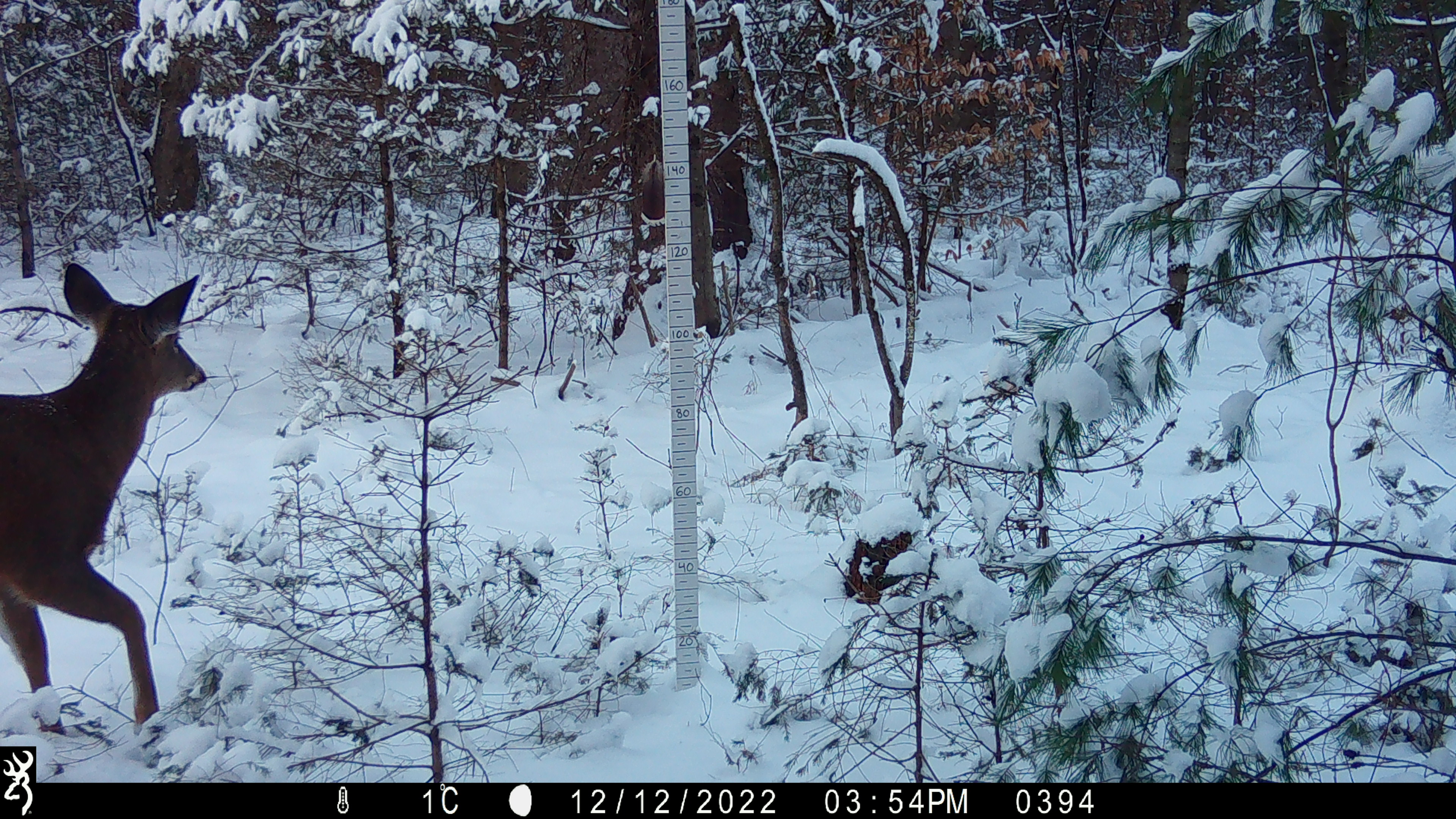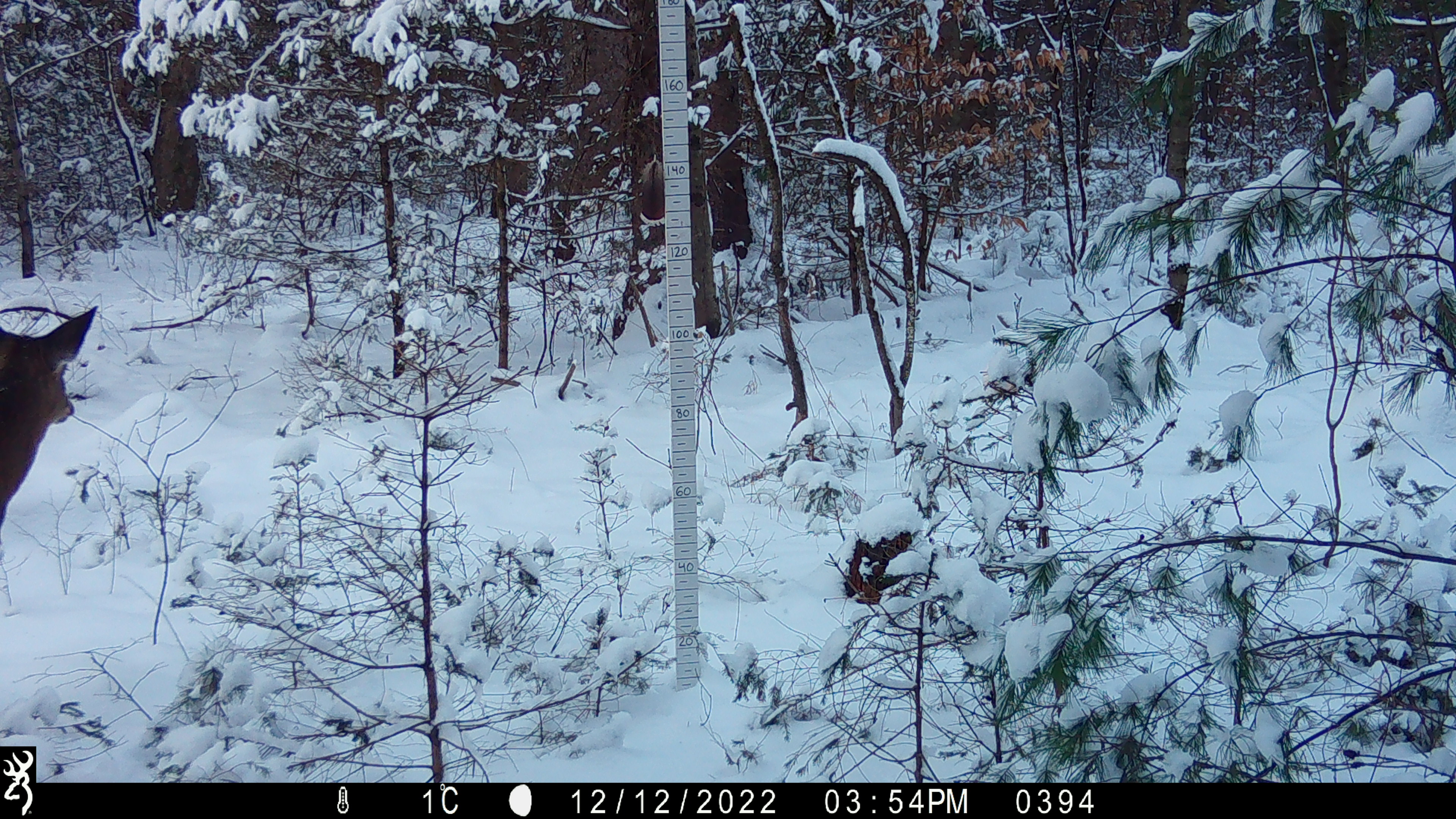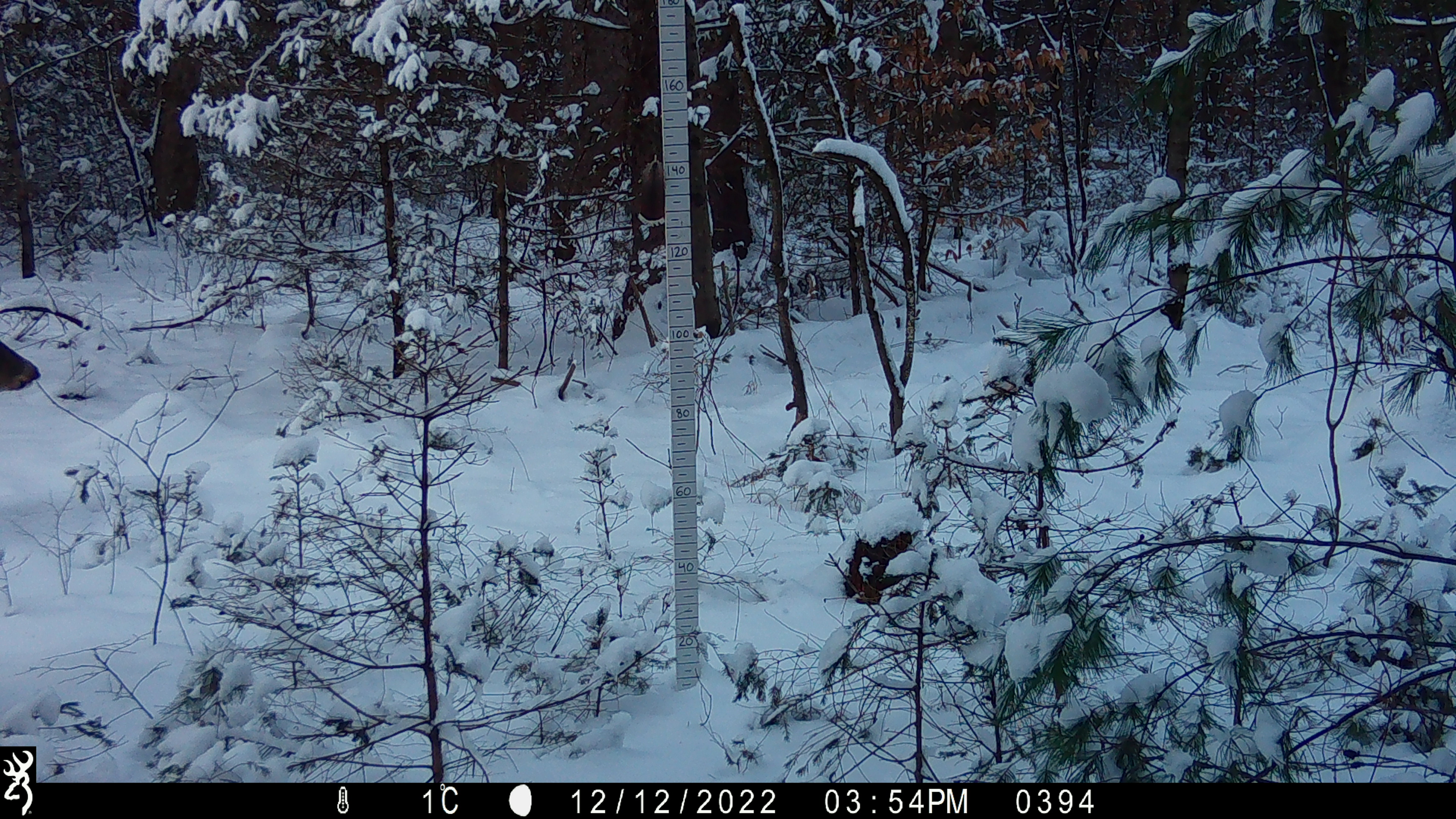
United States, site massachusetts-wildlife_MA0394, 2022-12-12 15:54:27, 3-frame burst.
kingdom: Animalia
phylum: Chordata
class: Mammalia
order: Artiodactyla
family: Cervidae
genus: Odocoileus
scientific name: Odocoileus virginianus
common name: white-tailed deer